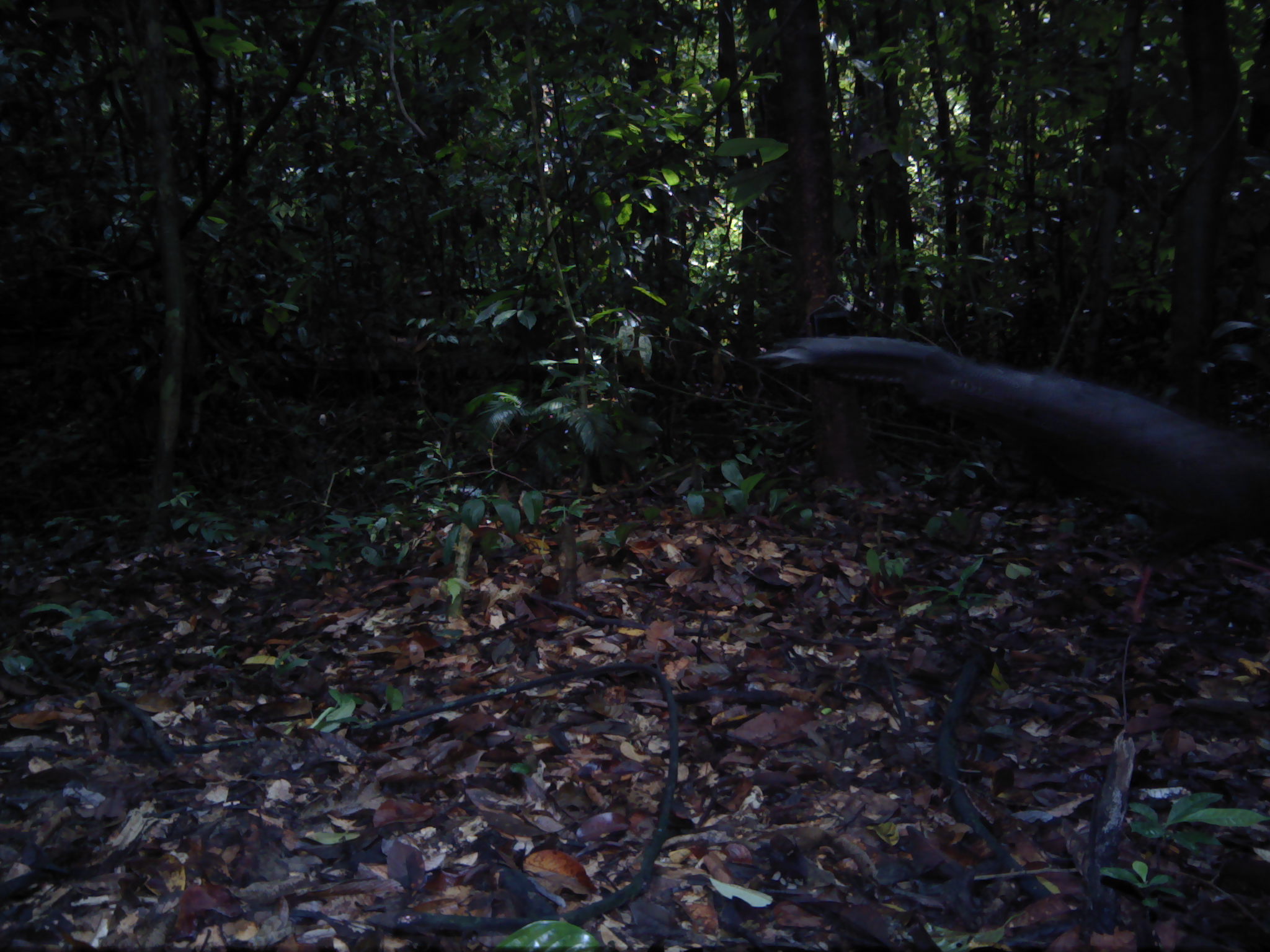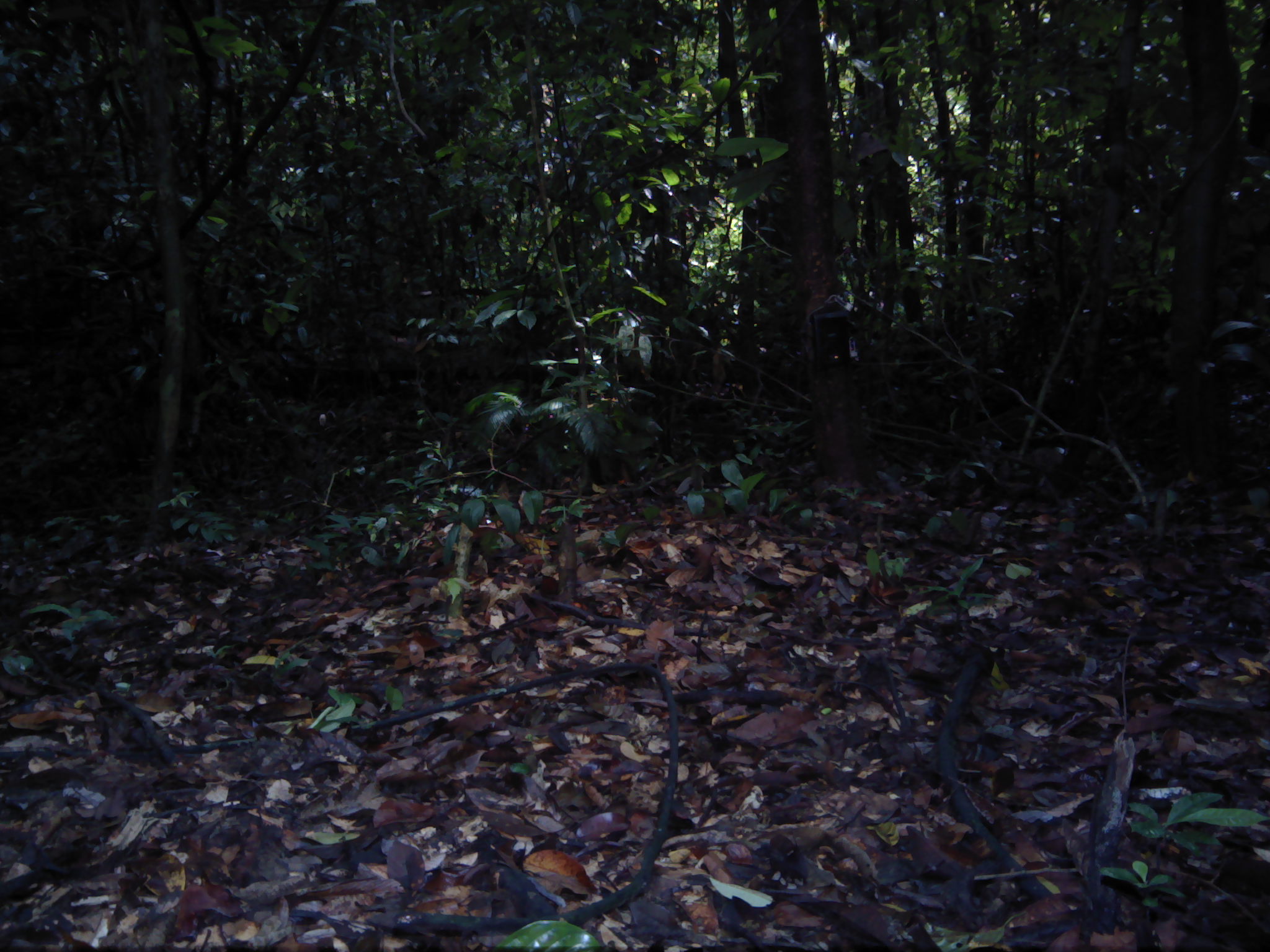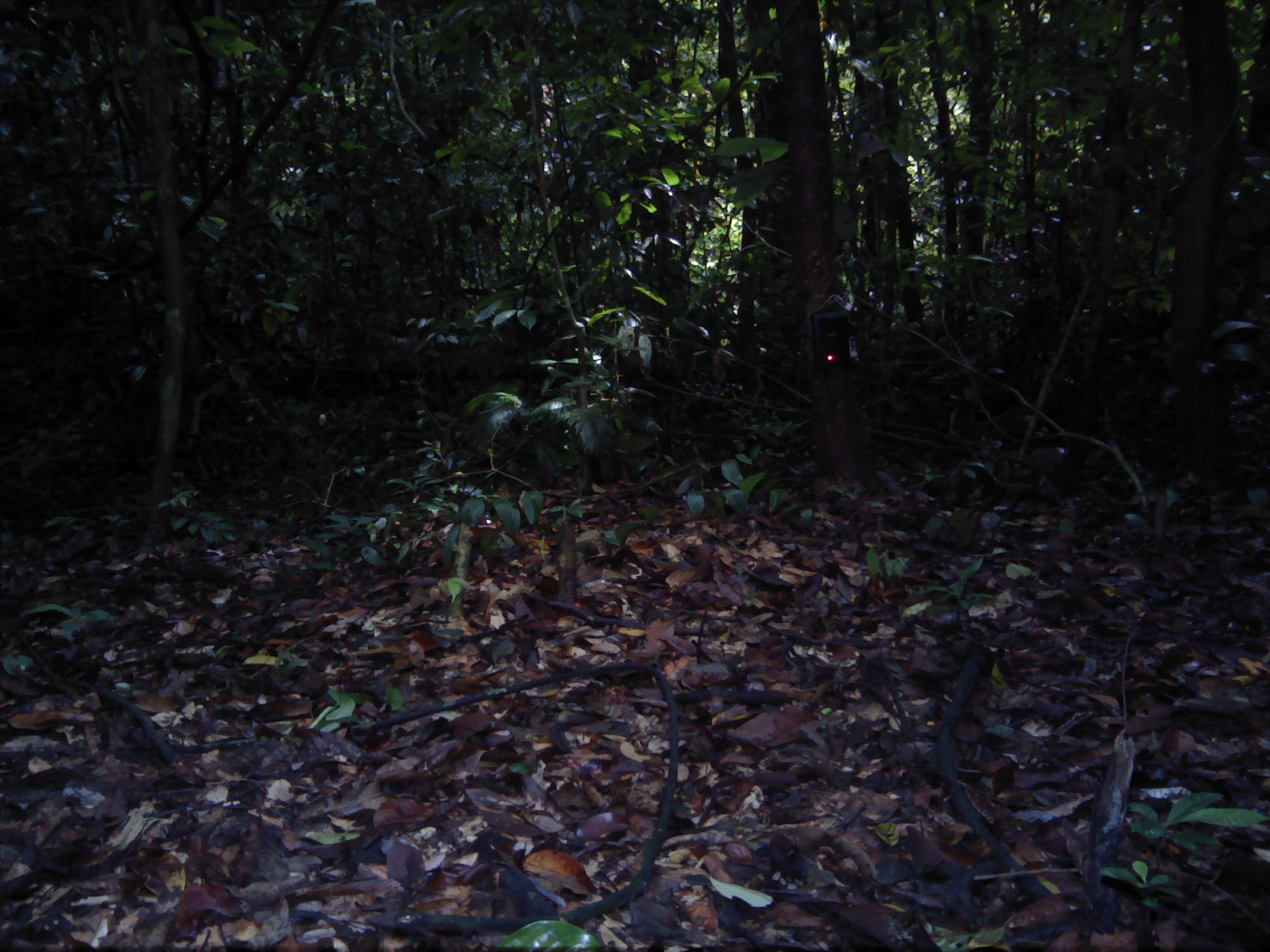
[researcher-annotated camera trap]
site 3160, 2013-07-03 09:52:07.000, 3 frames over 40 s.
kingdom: Animalia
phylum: Chordata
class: Aves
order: Galliformes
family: Phasianidae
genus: Argusianus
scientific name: Argusianus argus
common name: great argus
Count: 1.